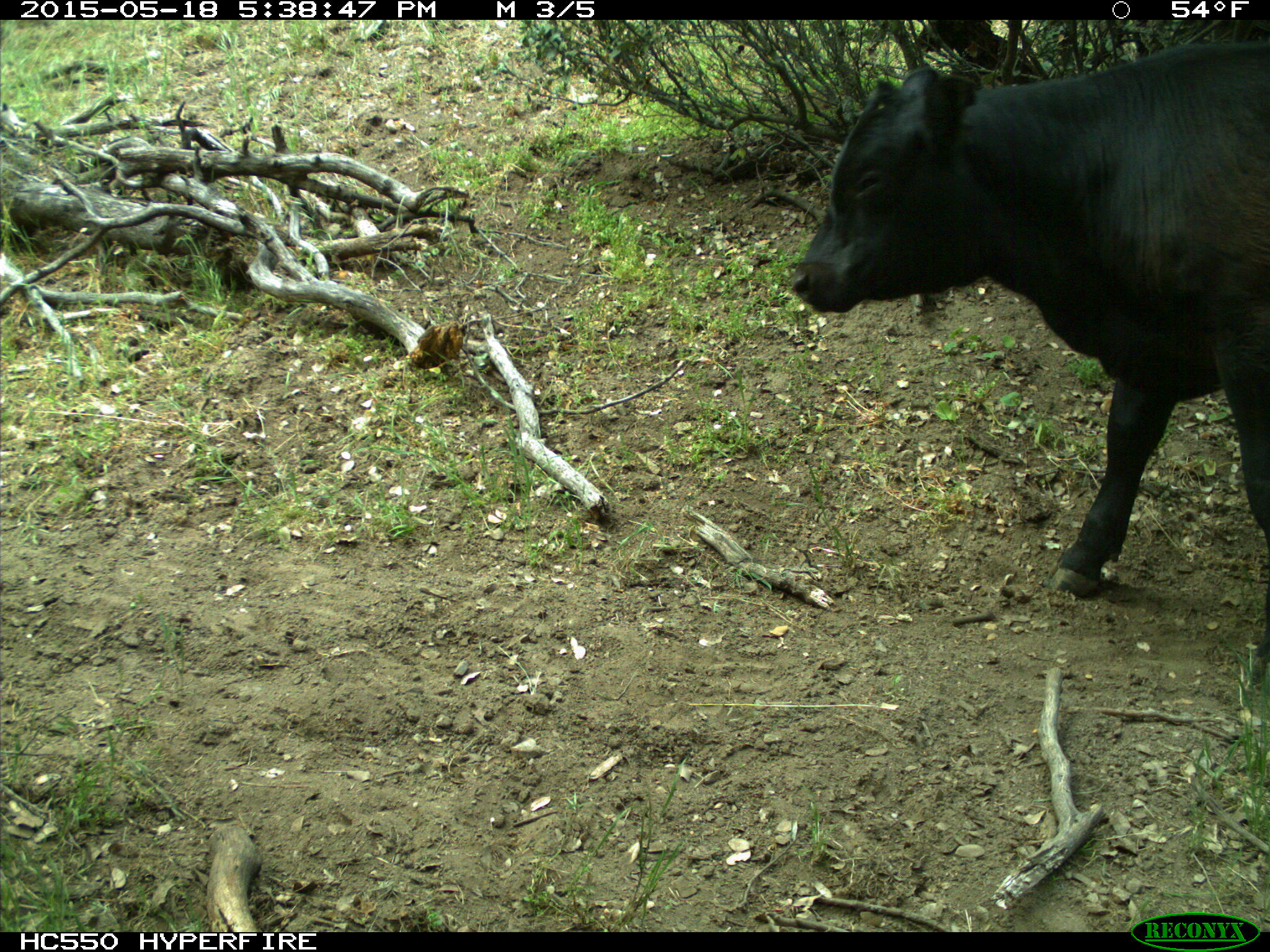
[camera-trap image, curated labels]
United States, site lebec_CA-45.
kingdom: Animalia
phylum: Chordata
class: Mammalia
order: Artiodactyla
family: Bovidae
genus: Bos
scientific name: Bos taurus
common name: domestic cow